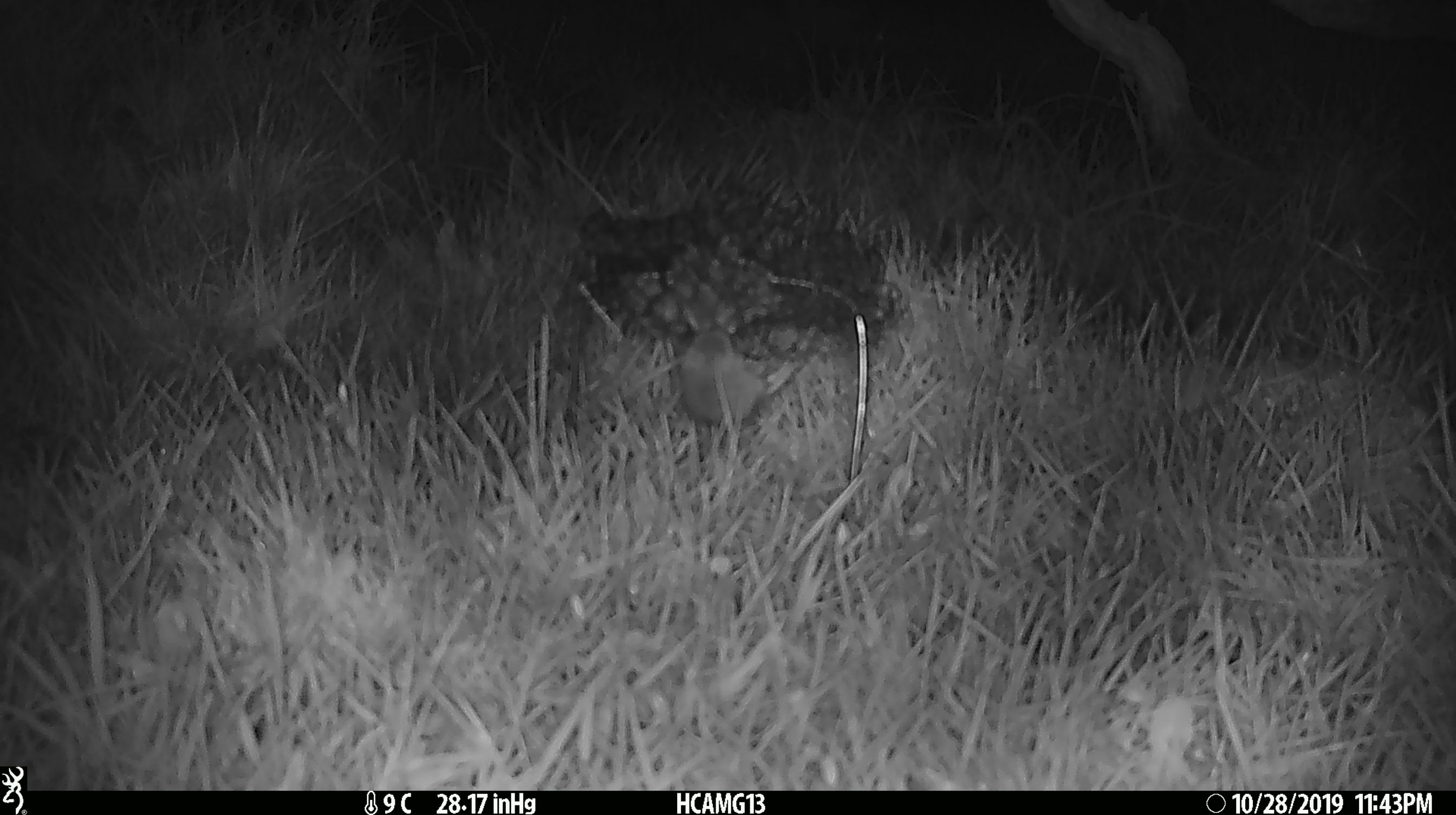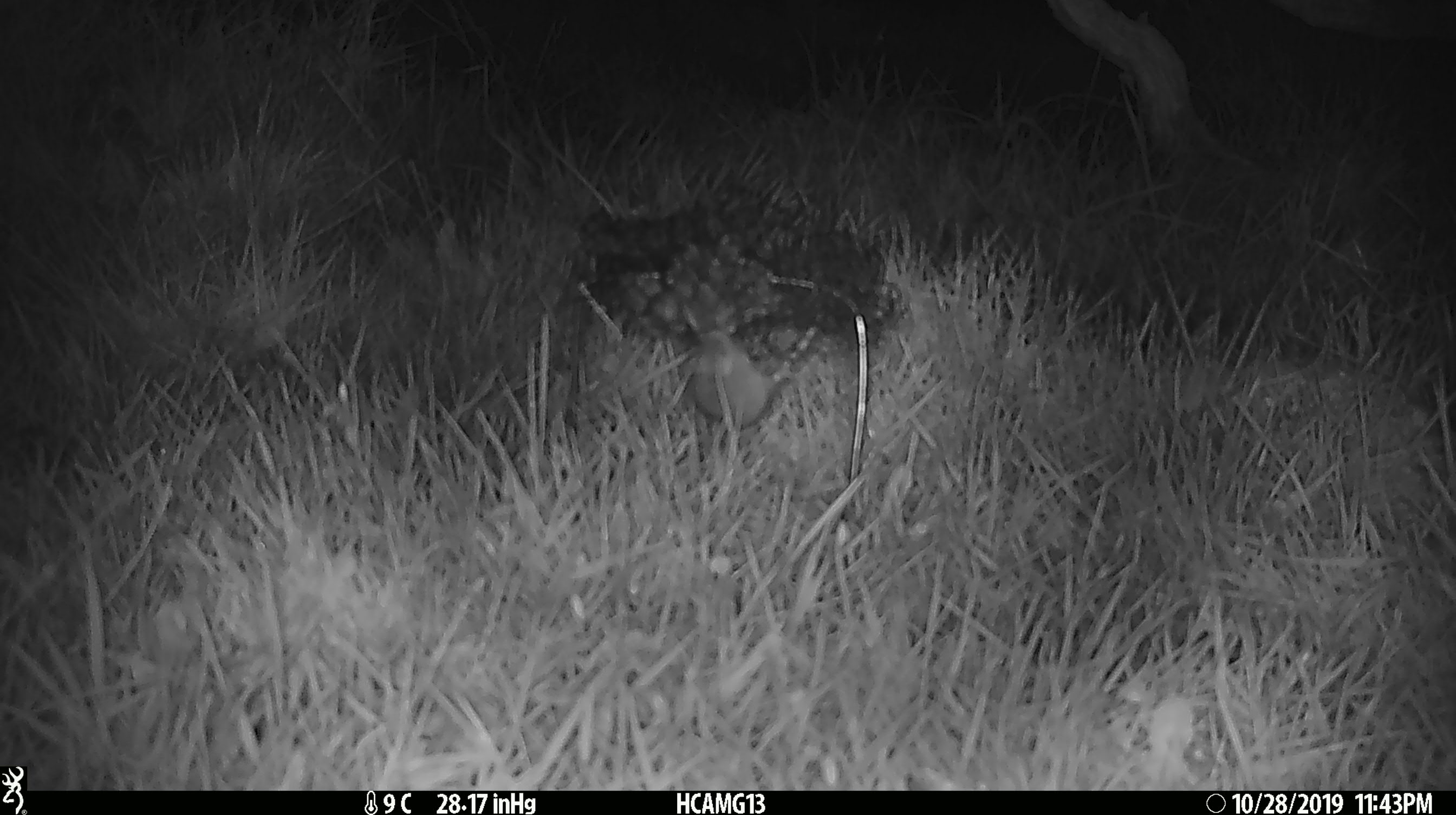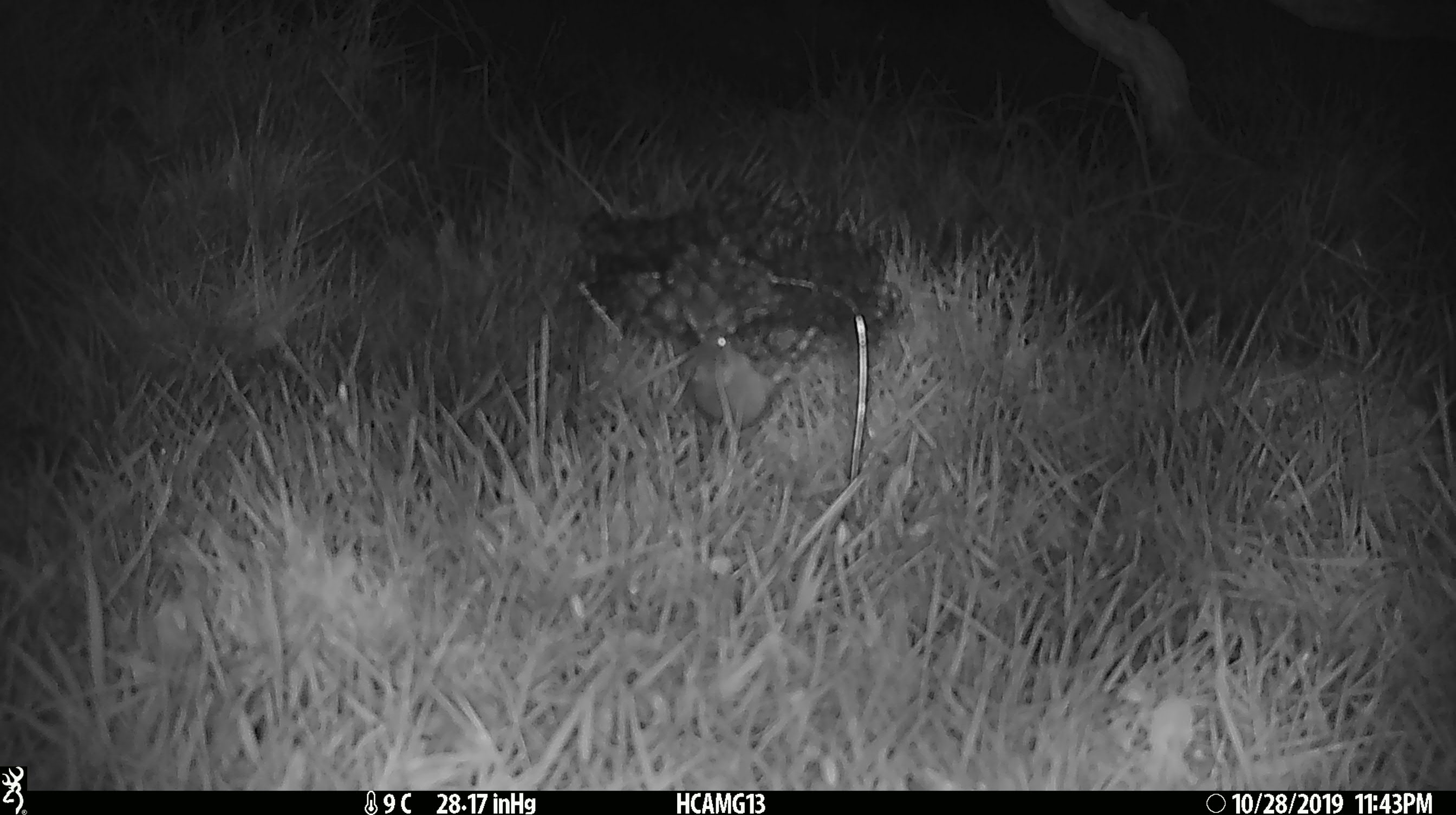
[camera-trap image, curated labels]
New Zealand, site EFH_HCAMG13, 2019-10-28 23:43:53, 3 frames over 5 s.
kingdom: Animalia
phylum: Chordata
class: Mammalia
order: Rodentia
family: Muridae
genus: Mus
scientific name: Mus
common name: mouse